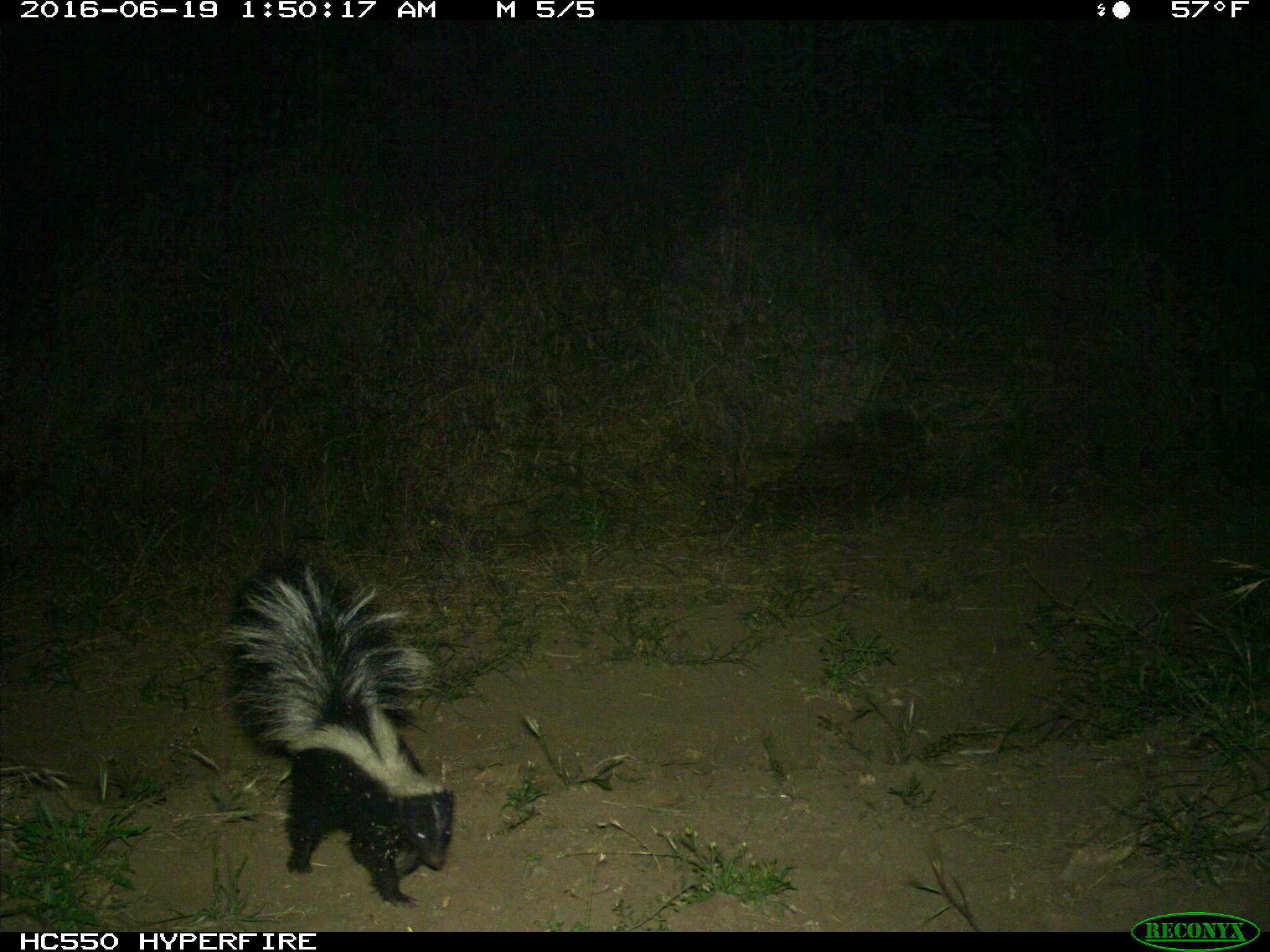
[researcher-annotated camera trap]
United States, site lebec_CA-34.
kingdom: Animalia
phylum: Chordata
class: Mammalia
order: Carnivora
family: Mephitidae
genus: Mephitis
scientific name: Mephitis mephitis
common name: striped skunk